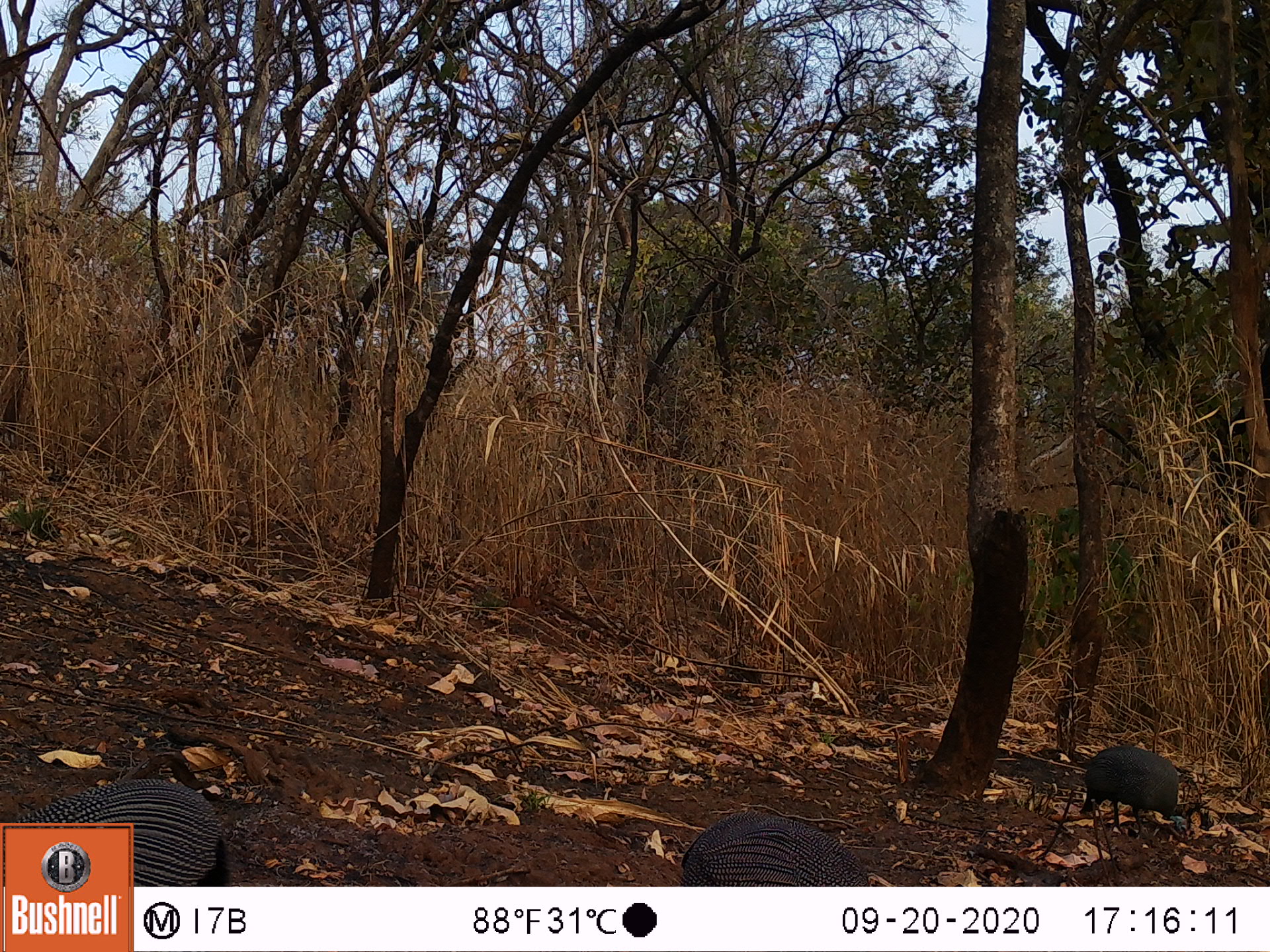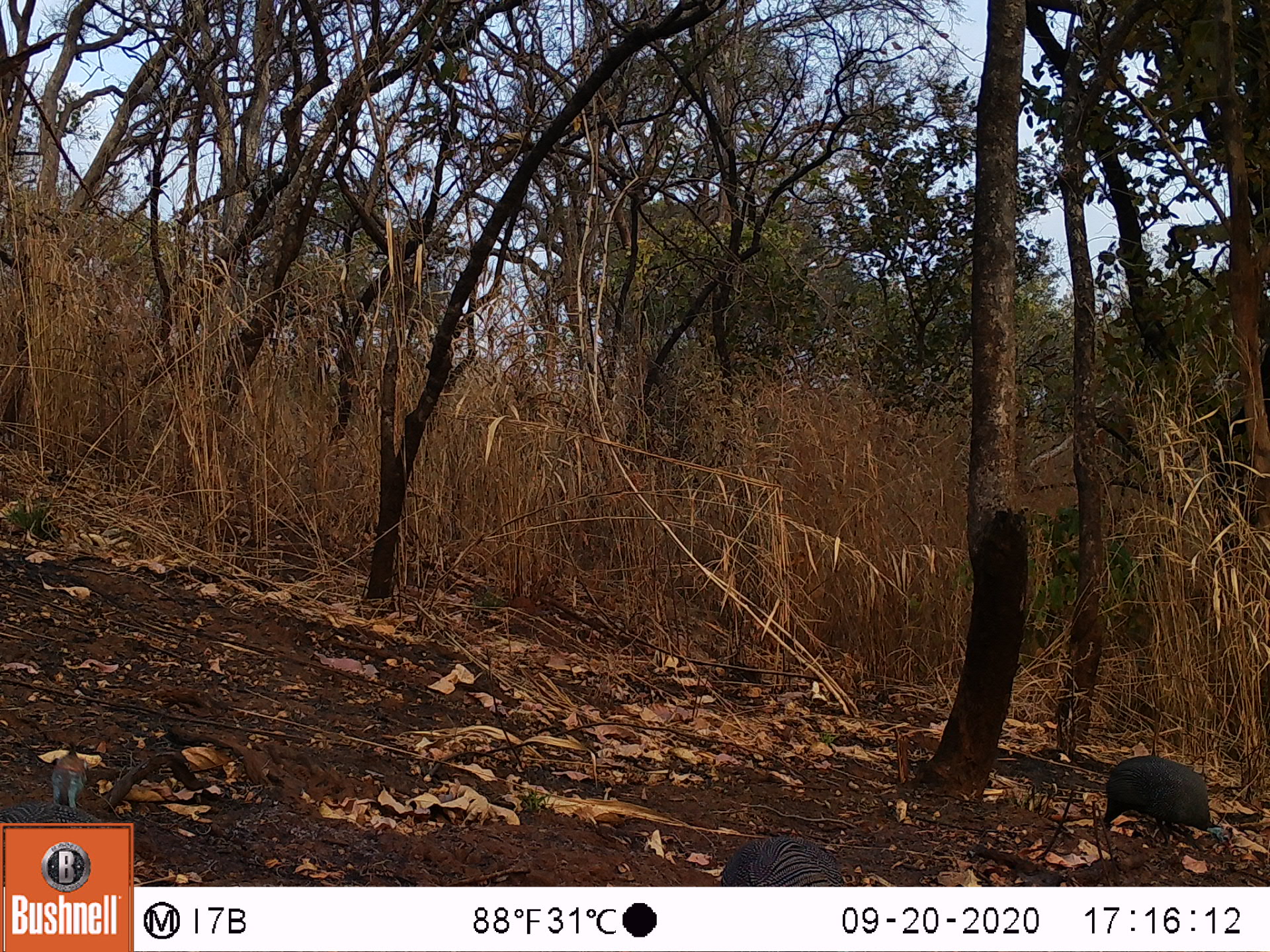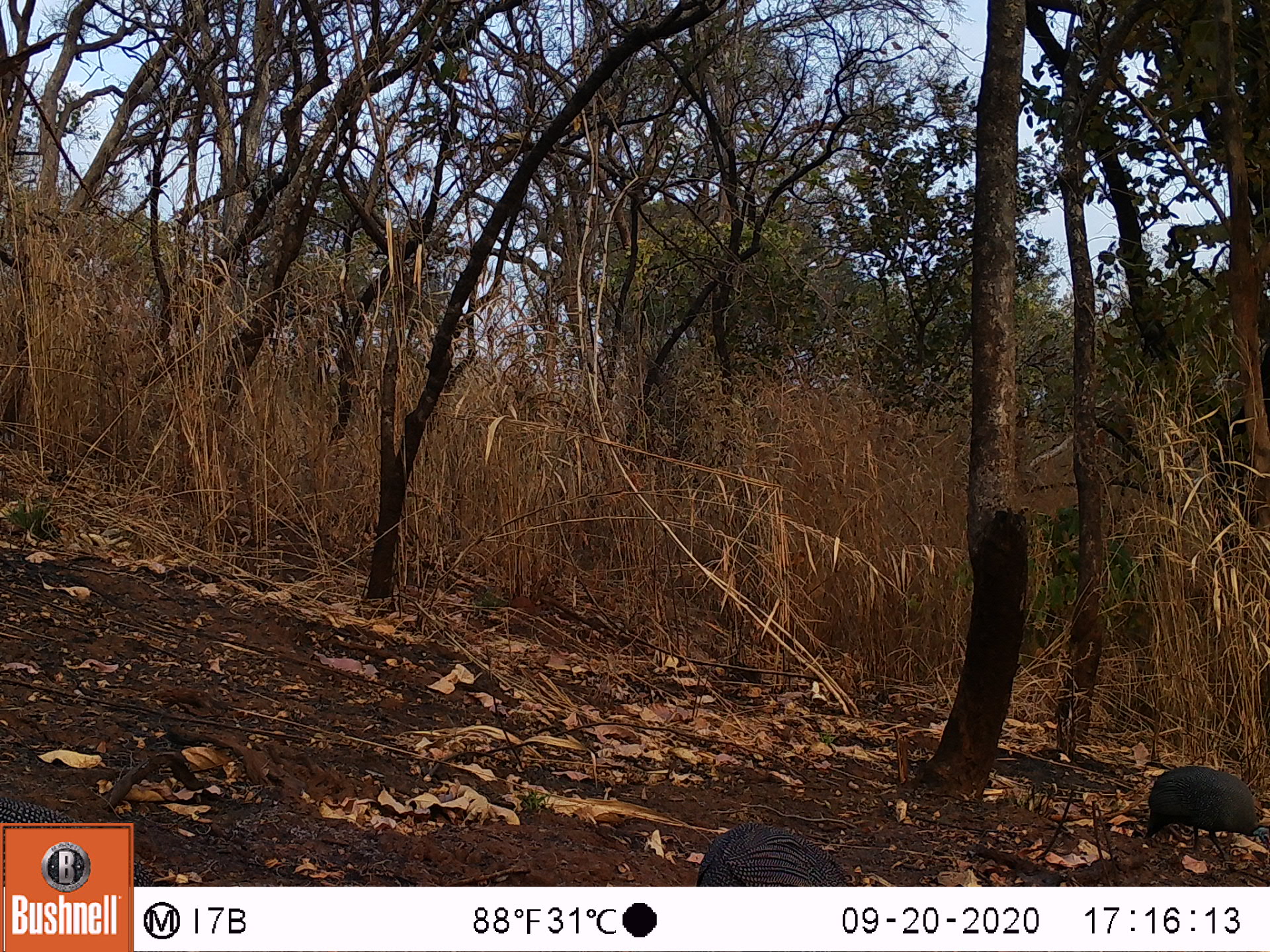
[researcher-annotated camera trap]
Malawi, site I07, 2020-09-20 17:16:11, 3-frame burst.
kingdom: Animalia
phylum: Chordata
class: Aves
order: Galliformes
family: Numididae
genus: Numida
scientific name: Numida meleagris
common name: helmeted guineafowl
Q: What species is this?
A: Helmeted guineafowl (Numida meleagris).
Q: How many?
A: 3.